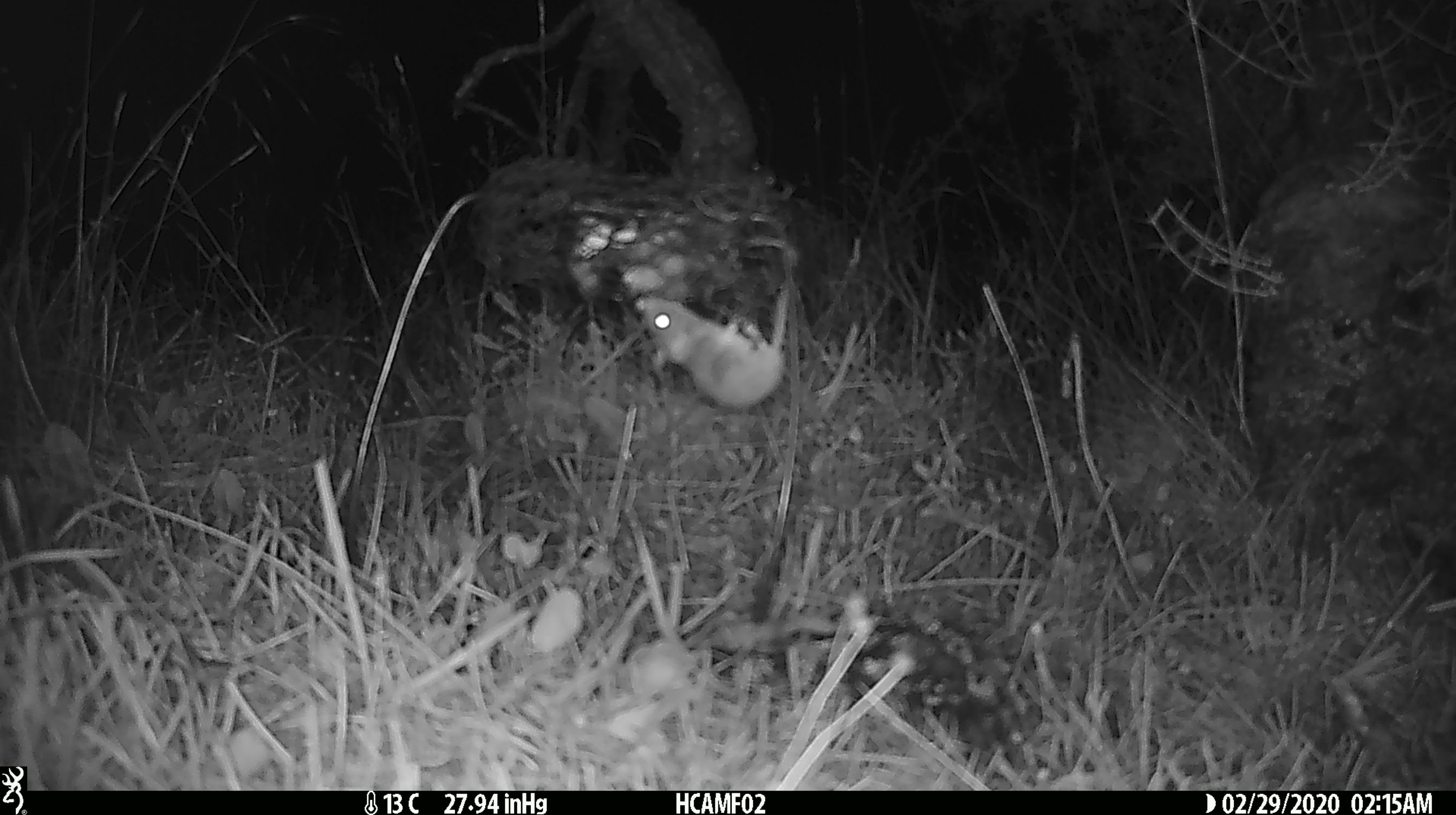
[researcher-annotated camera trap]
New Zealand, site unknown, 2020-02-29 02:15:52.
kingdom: Animalia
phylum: Chordata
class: Mammalia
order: Rodentia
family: Muridae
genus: Mus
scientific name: Mus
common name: mouse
Mouse (Mus).